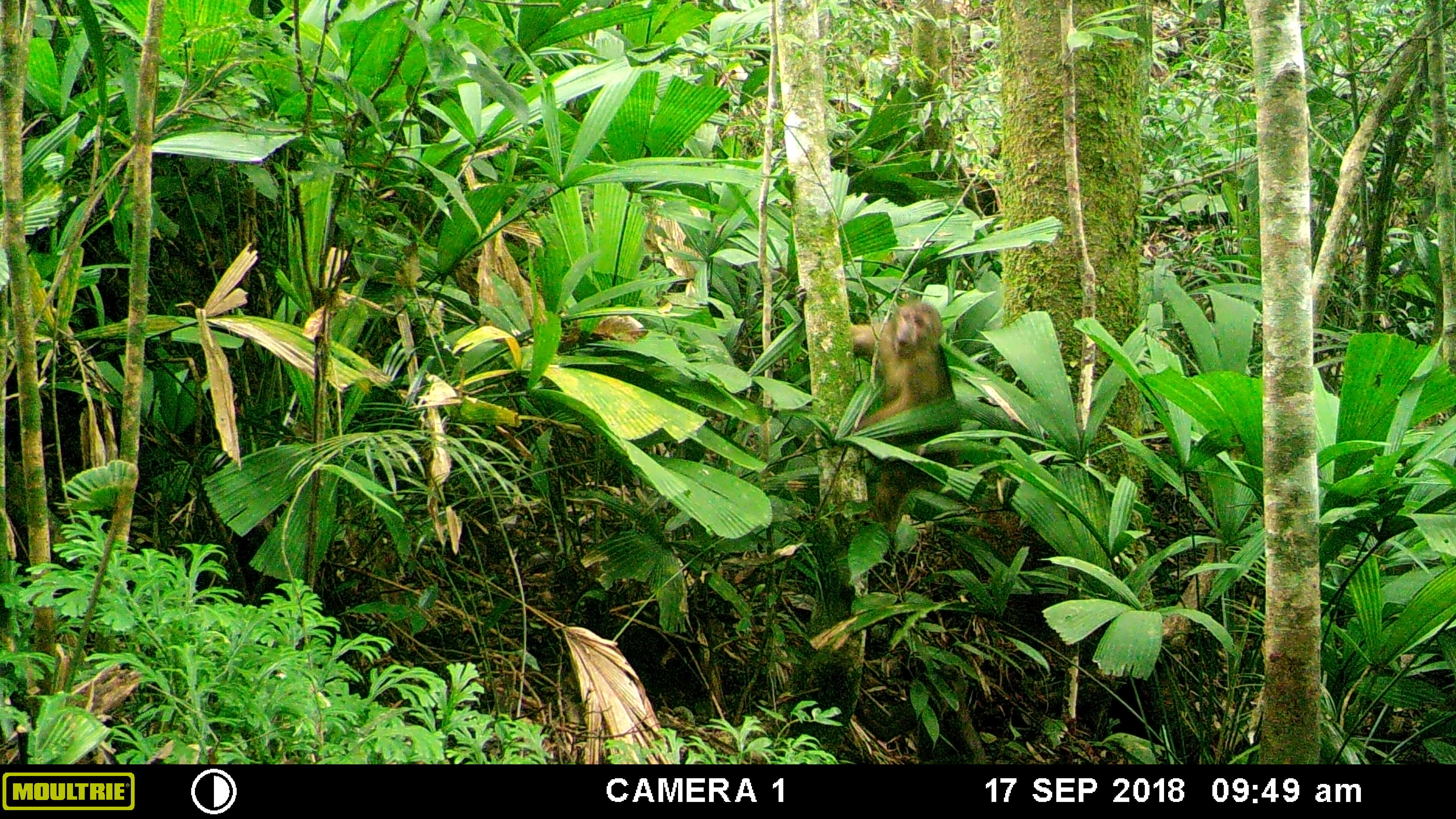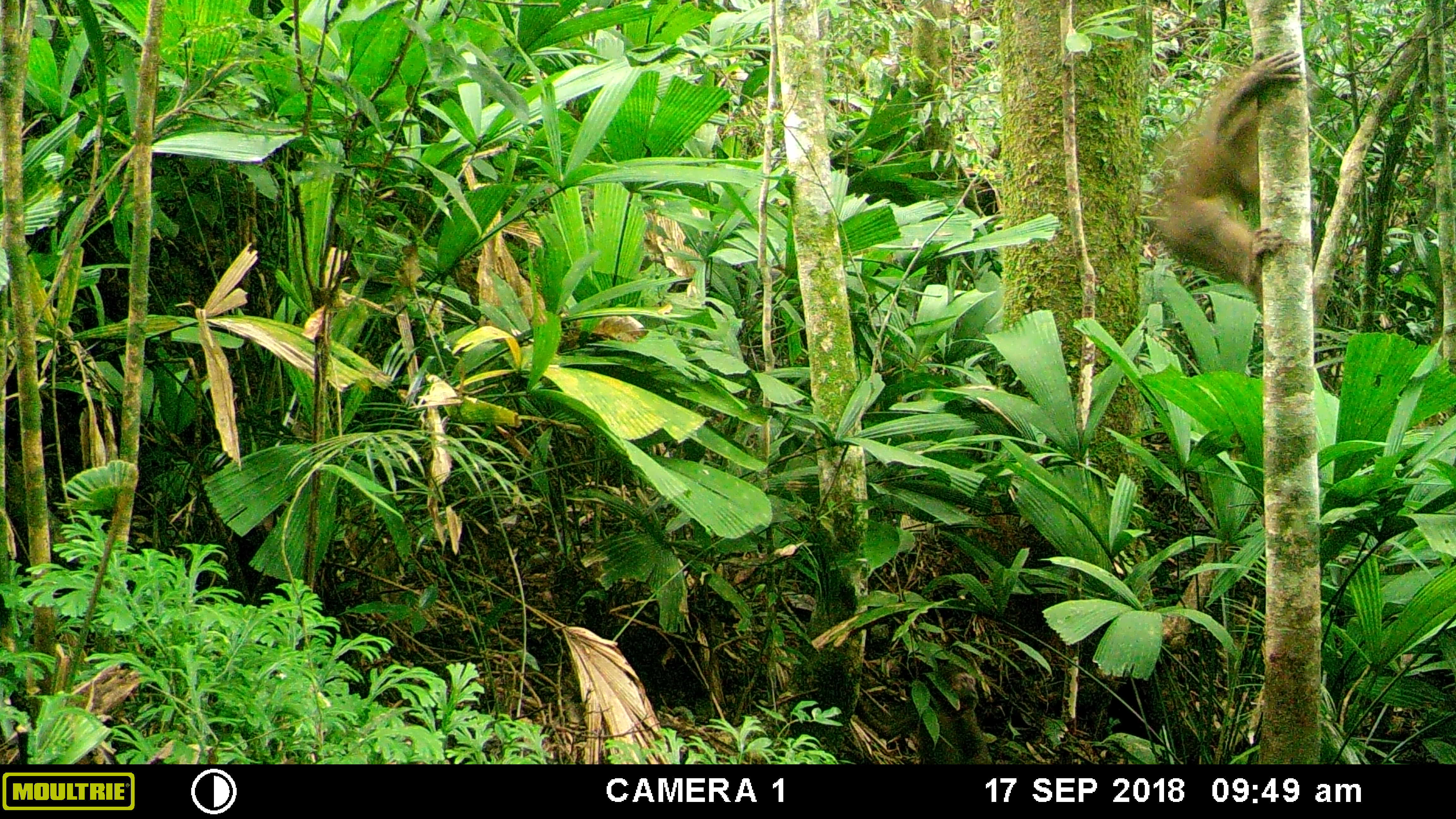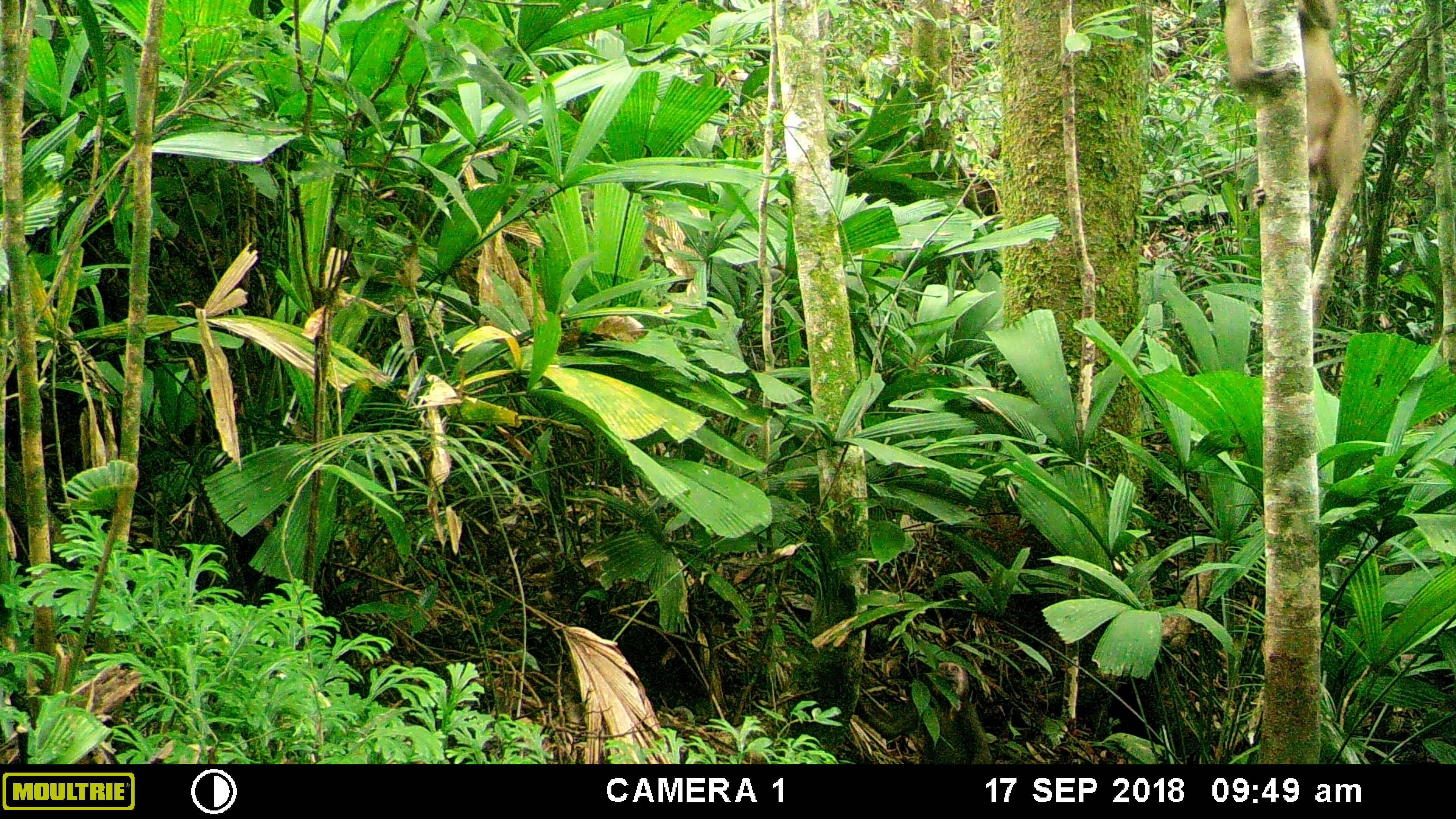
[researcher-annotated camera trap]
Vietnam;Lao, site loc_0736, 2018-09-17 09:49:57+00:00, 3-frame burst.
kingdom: Animalia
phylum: Chordata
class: Mammalia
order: Primates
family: Cercopithecidae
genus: Macaca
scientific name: Macaca arctoides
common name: stump-tailed macaque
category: stump tailed macaque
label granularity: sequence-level